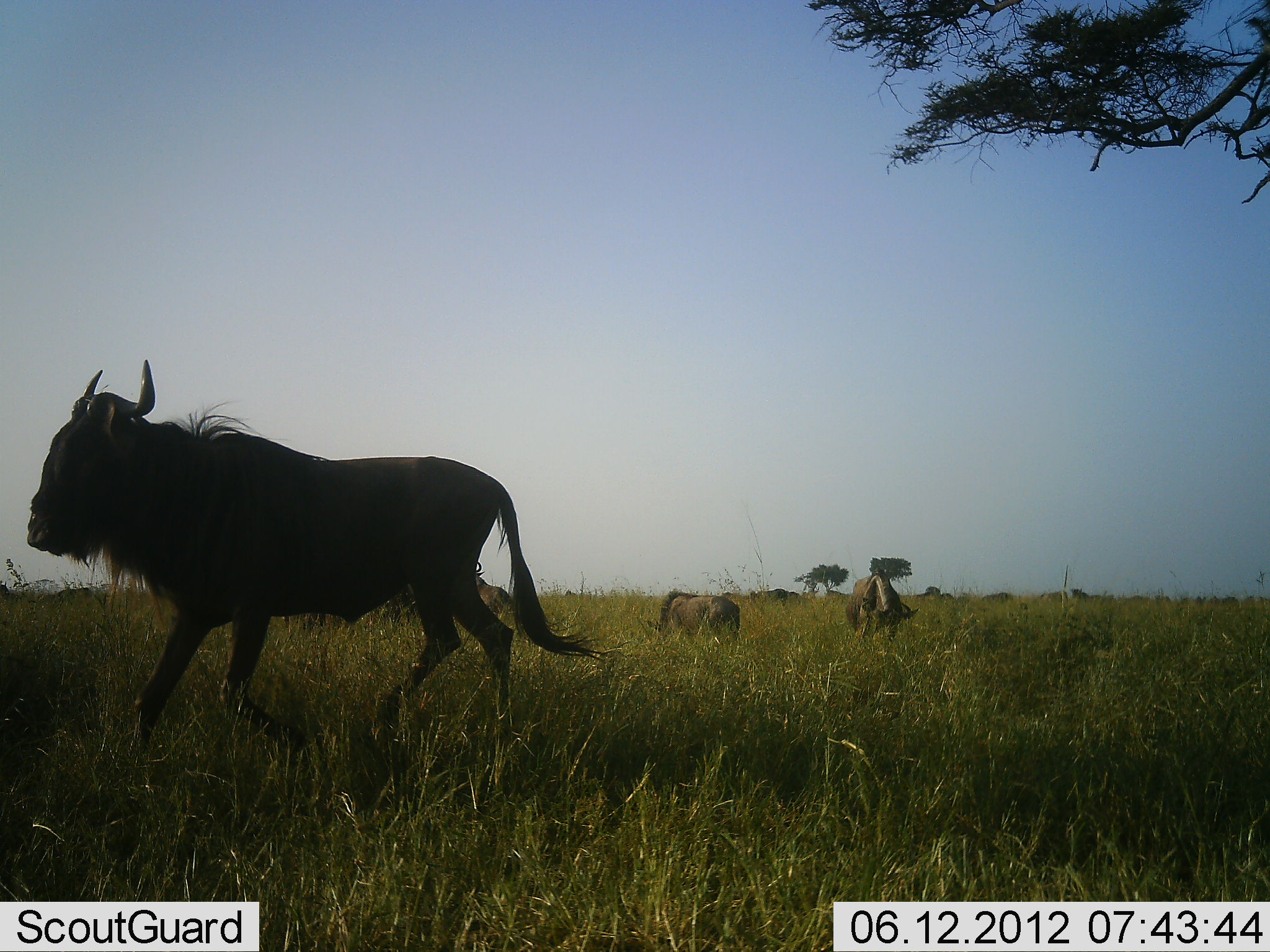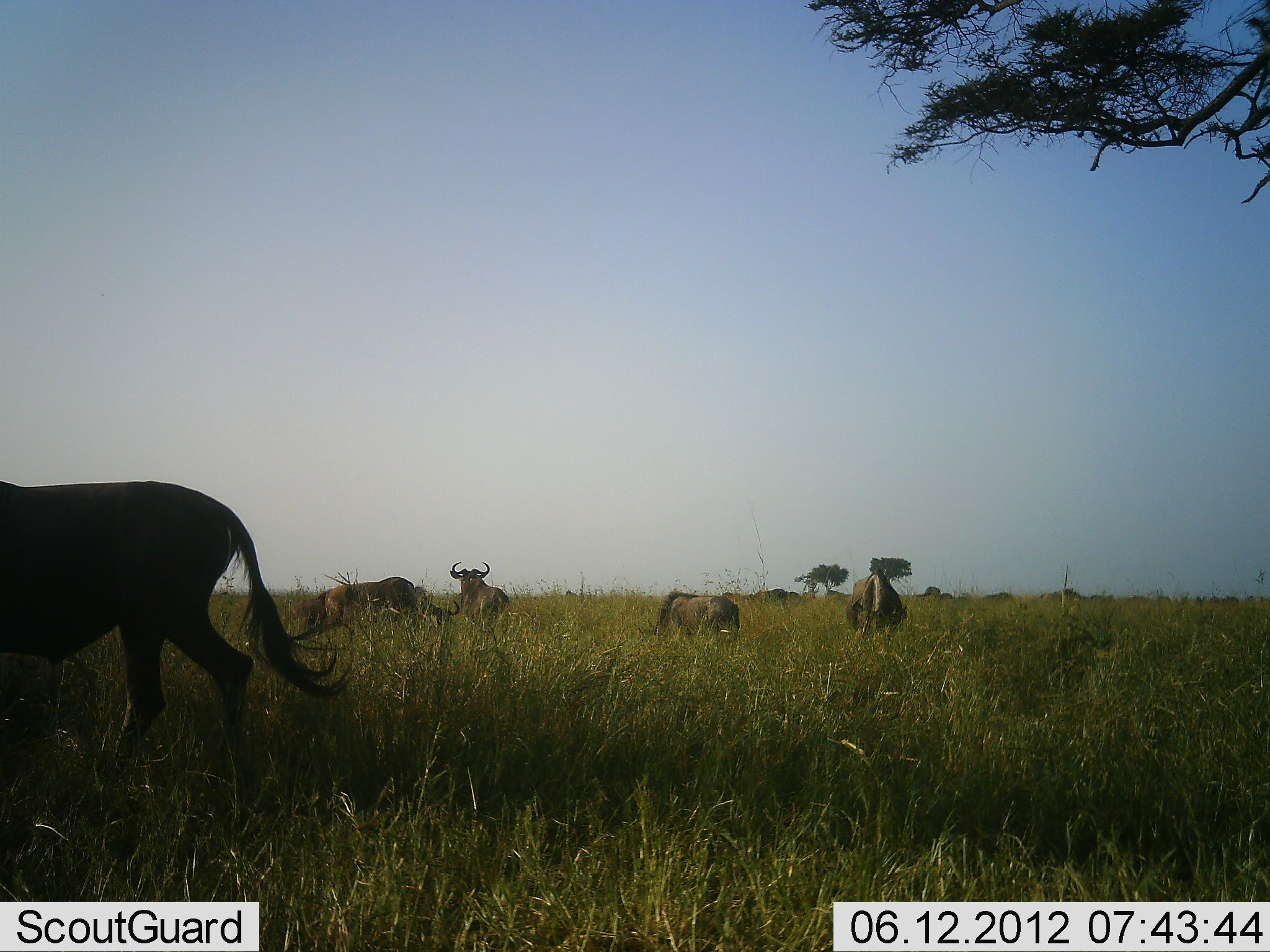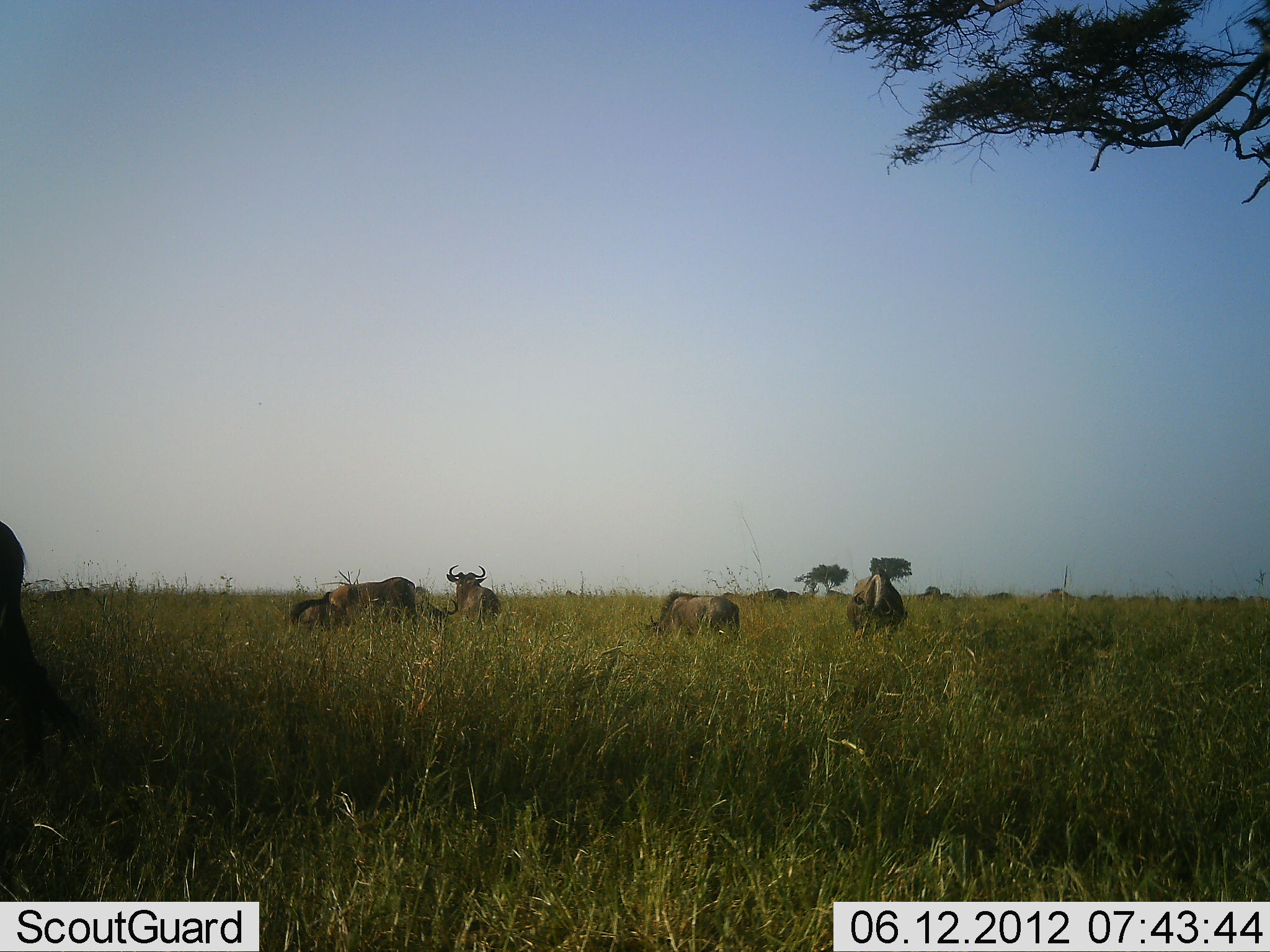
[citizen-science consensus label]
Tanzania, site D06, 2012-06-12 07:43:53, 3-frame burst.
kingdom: Animalia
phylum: Chordata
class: Mammalia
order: Artiodactyla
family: Bovidae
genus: Connochaetes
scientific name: Connochaetes taurinus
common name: blue wildebeest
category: wildebeest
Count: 11-50.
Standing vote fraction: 80%.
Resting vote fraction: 20%.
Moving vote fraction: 80%.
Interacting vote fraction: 0%.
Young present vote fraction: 0%.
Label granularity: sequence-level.